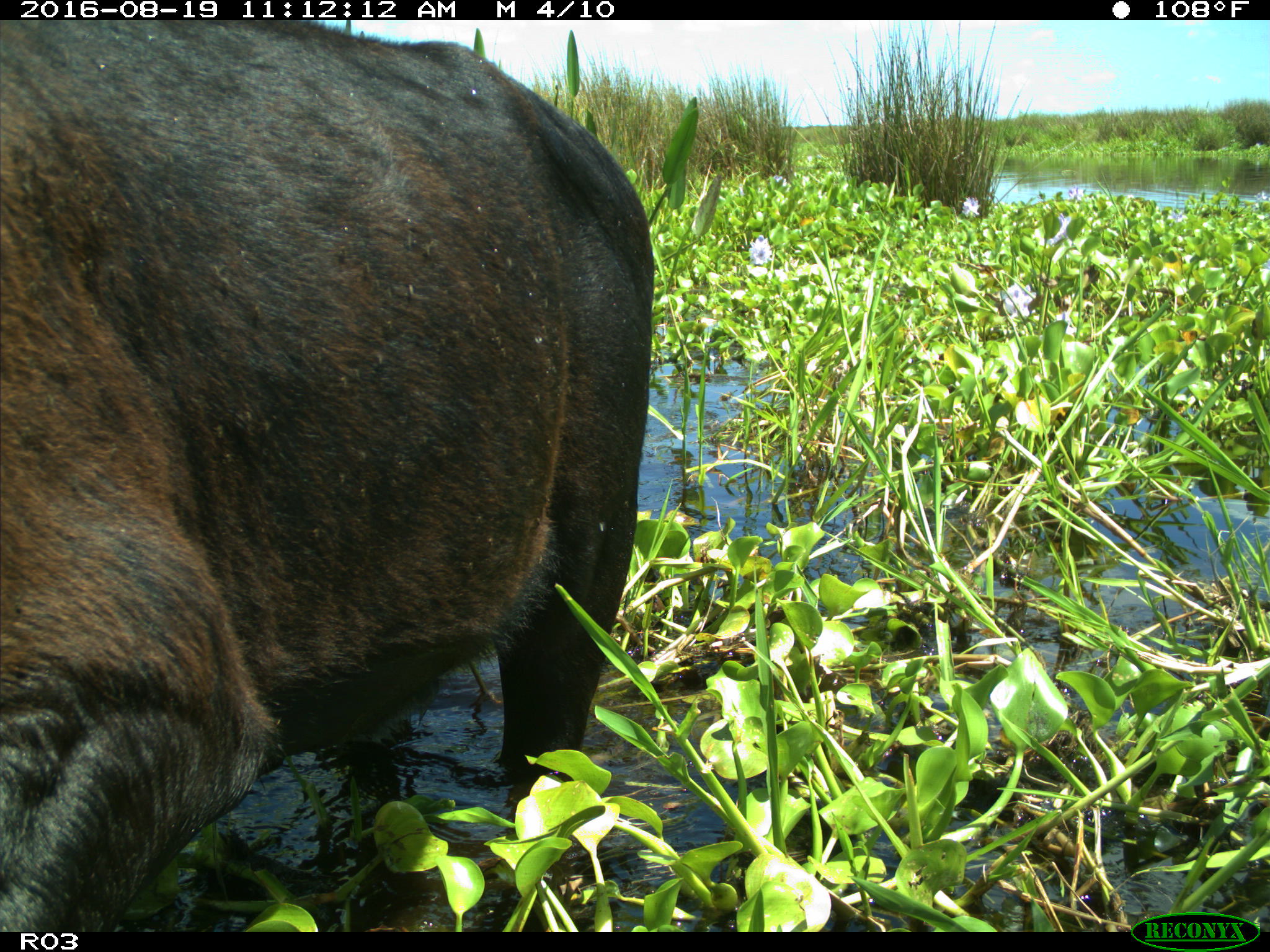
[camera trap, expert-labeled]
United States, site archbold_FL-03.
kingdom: Animalia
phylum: Chordata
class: Mammalia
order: Artiodactyla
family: Bovidae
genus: Bos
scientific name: Bos taurus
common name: domestic cow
Bos taurus (domestic cow).